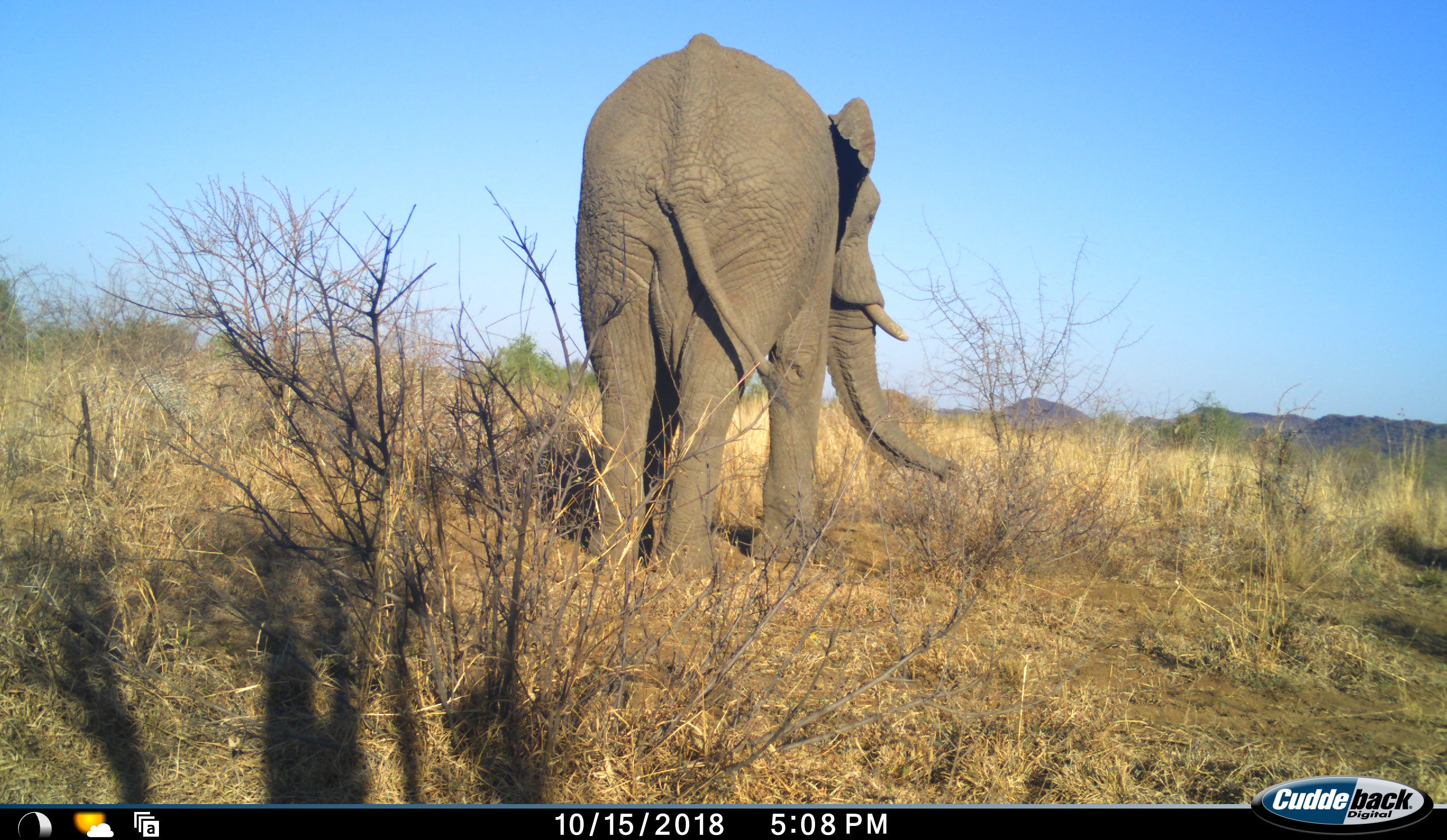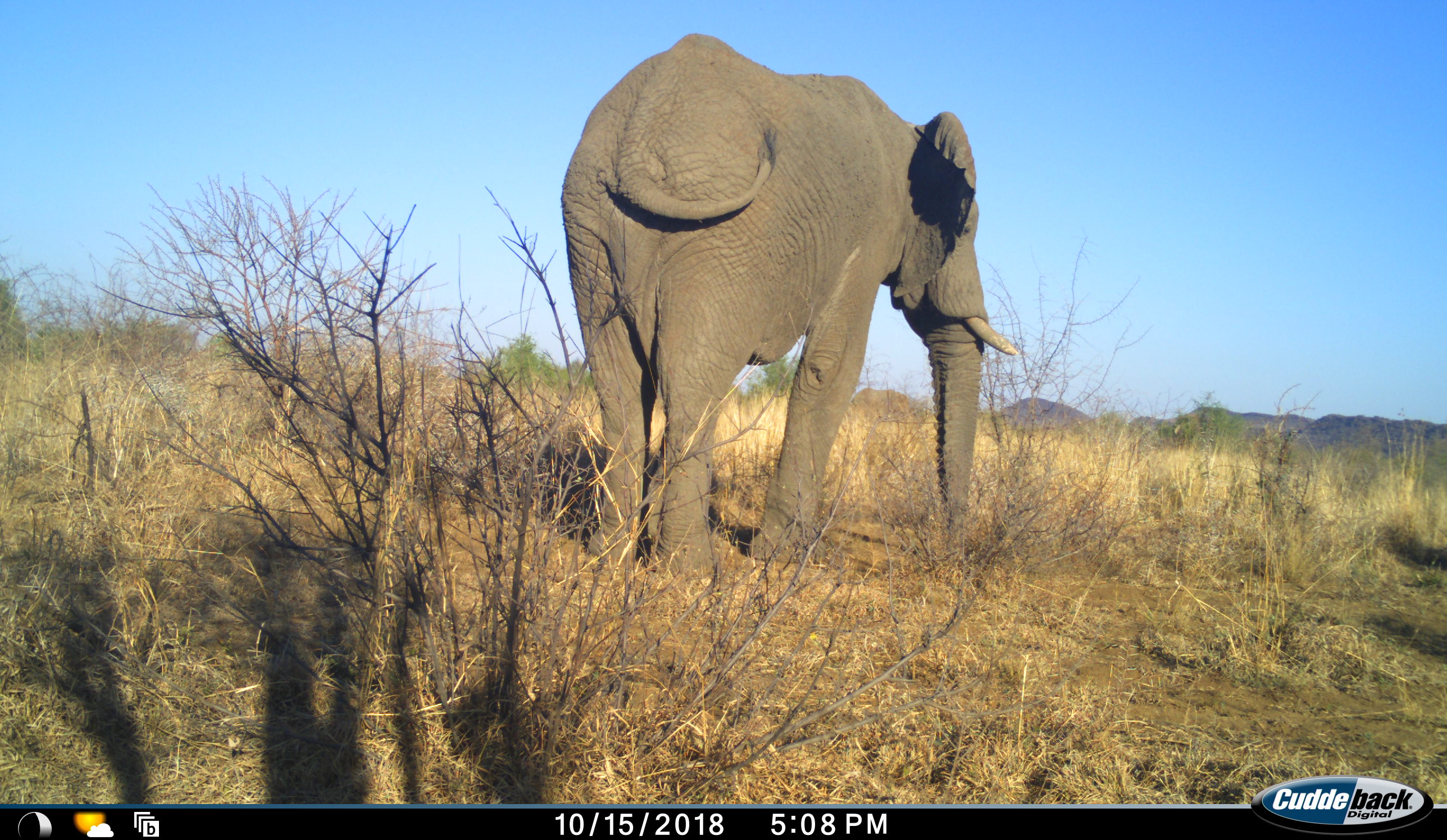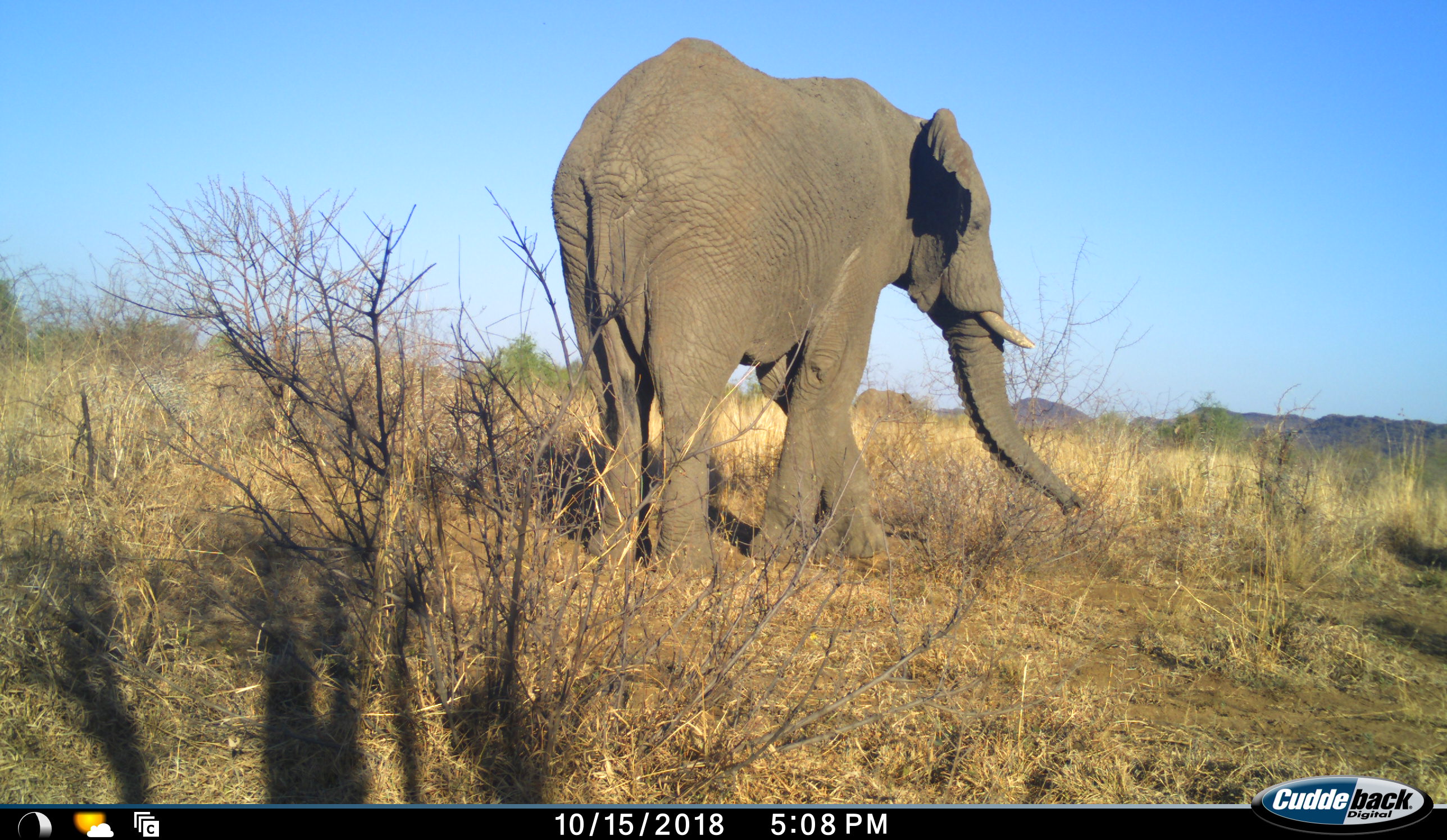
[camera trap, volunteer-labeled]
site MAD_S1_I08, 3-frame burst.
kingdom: Animalia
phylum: Chordata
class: Mammalia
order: Proboscidea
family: Elephantidae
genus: Loxodonta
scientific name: Loxodonta africana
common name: african bush elephant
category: elephant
Elephant (african bush elephant) (Loxodonta africana), count 1. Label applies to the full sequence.